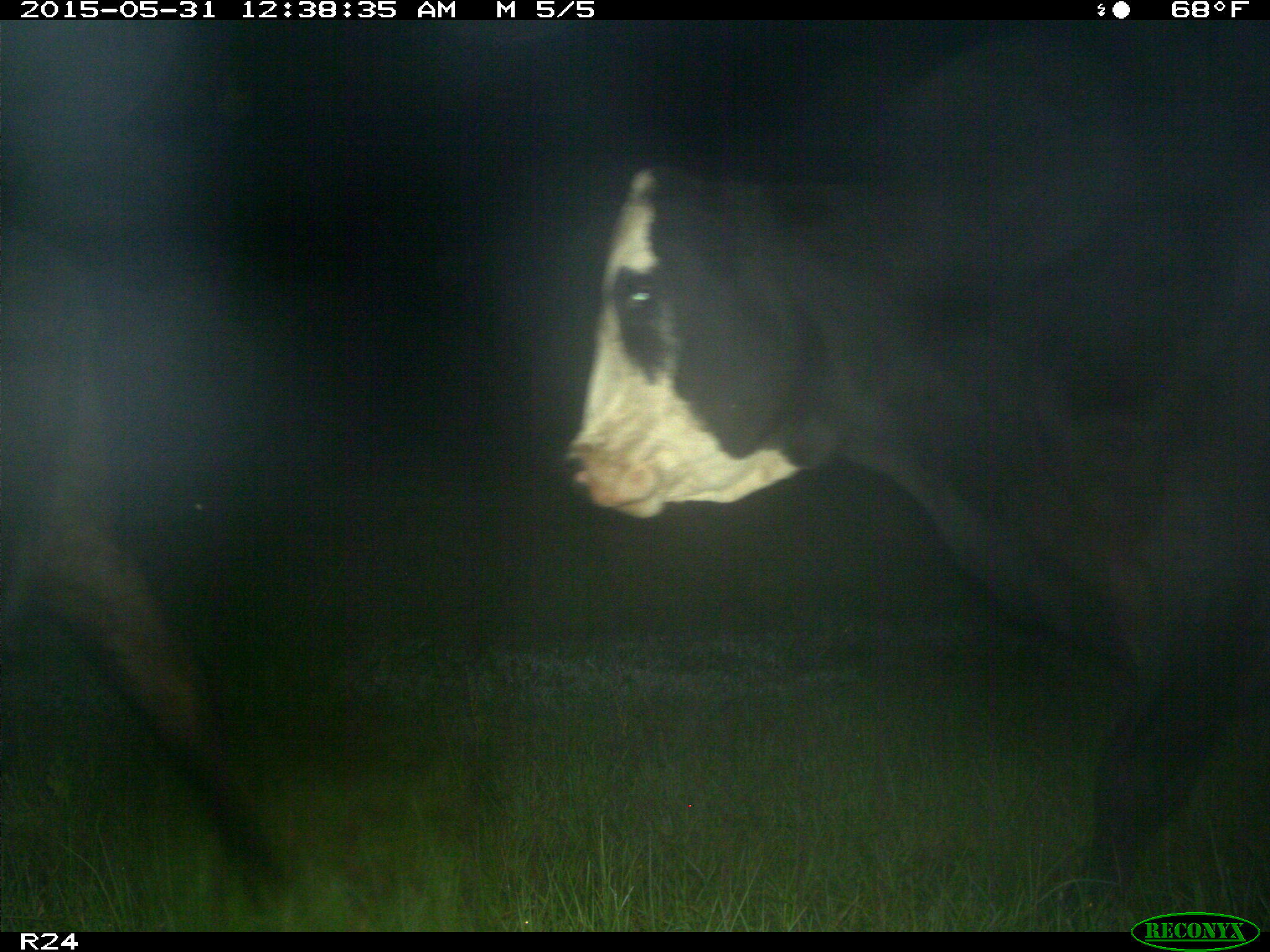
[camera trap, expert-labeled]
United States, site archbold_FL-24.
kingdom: Animalia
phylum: Chordata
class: Mammalia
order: Artiodactyla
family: Bovidae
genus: Bos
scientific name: Bos taurus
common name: domestic cow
Bos taurus (domestic cow).